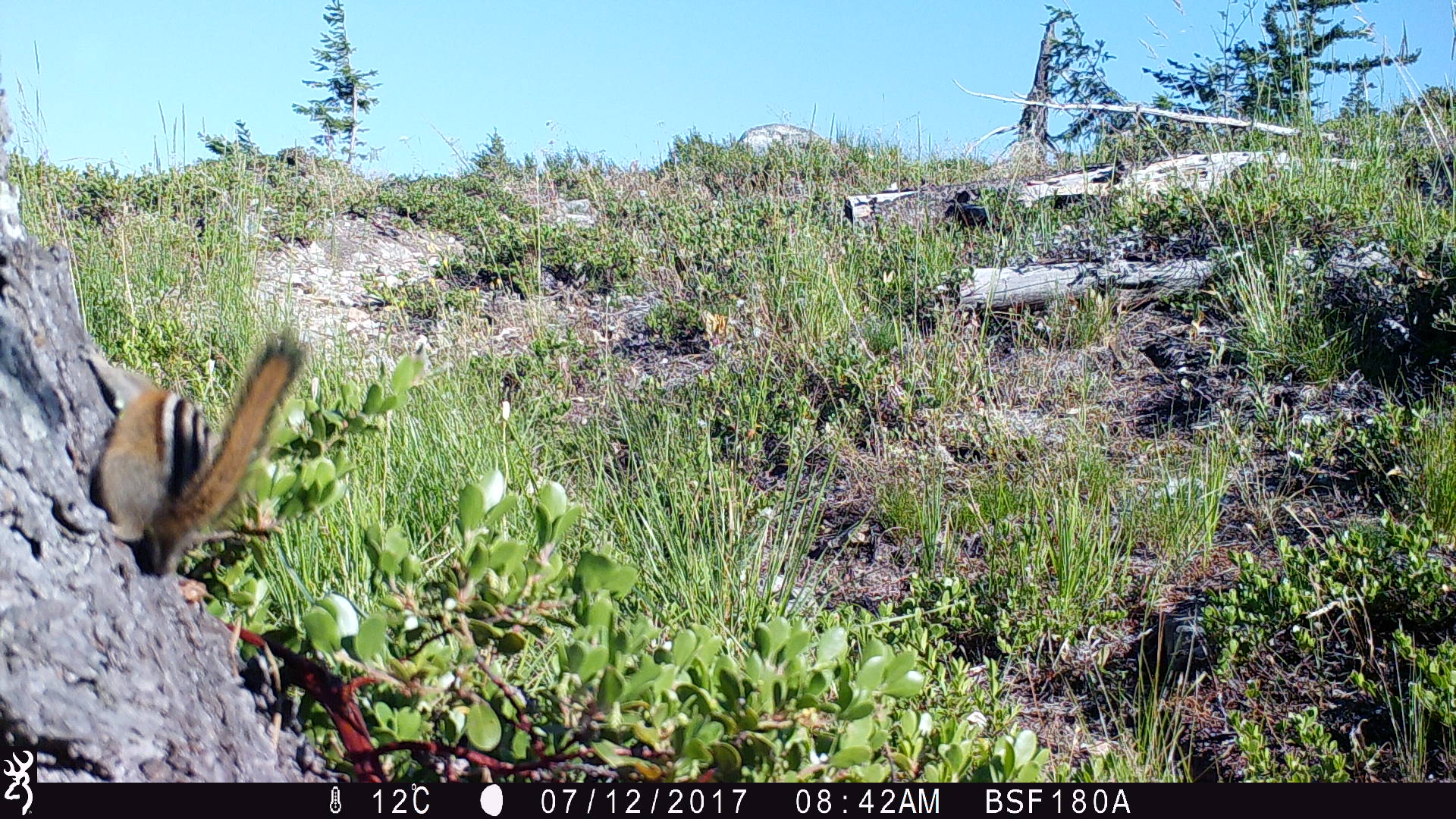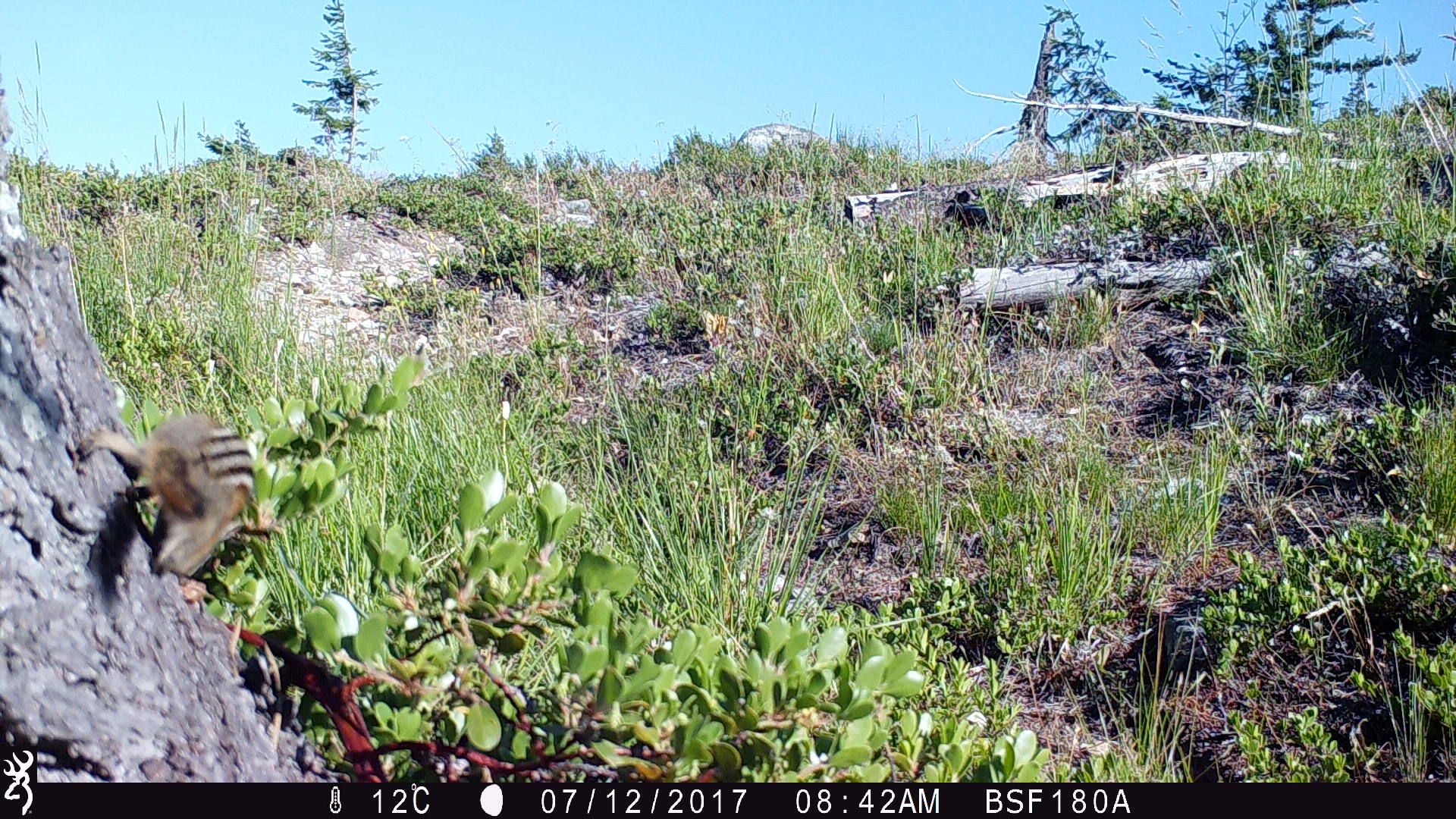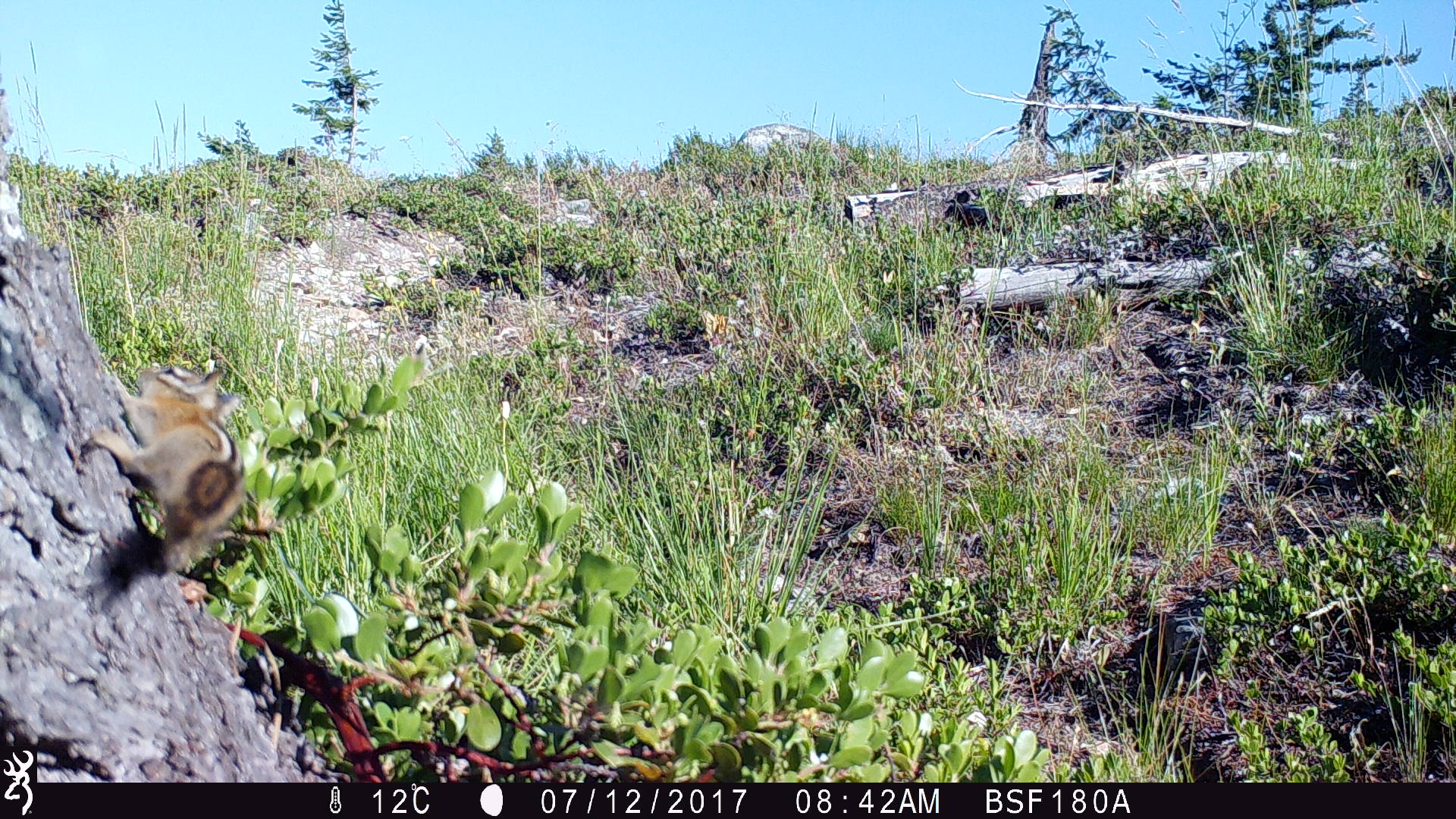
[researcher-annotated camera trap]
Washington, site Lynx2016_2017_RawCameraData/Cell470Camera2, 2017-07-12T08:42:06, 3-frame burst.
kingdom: Animalia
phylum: Chordata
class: Mammalia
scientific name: Mammalia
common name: small mammal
Small mammal (Mammalia). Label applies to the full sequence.